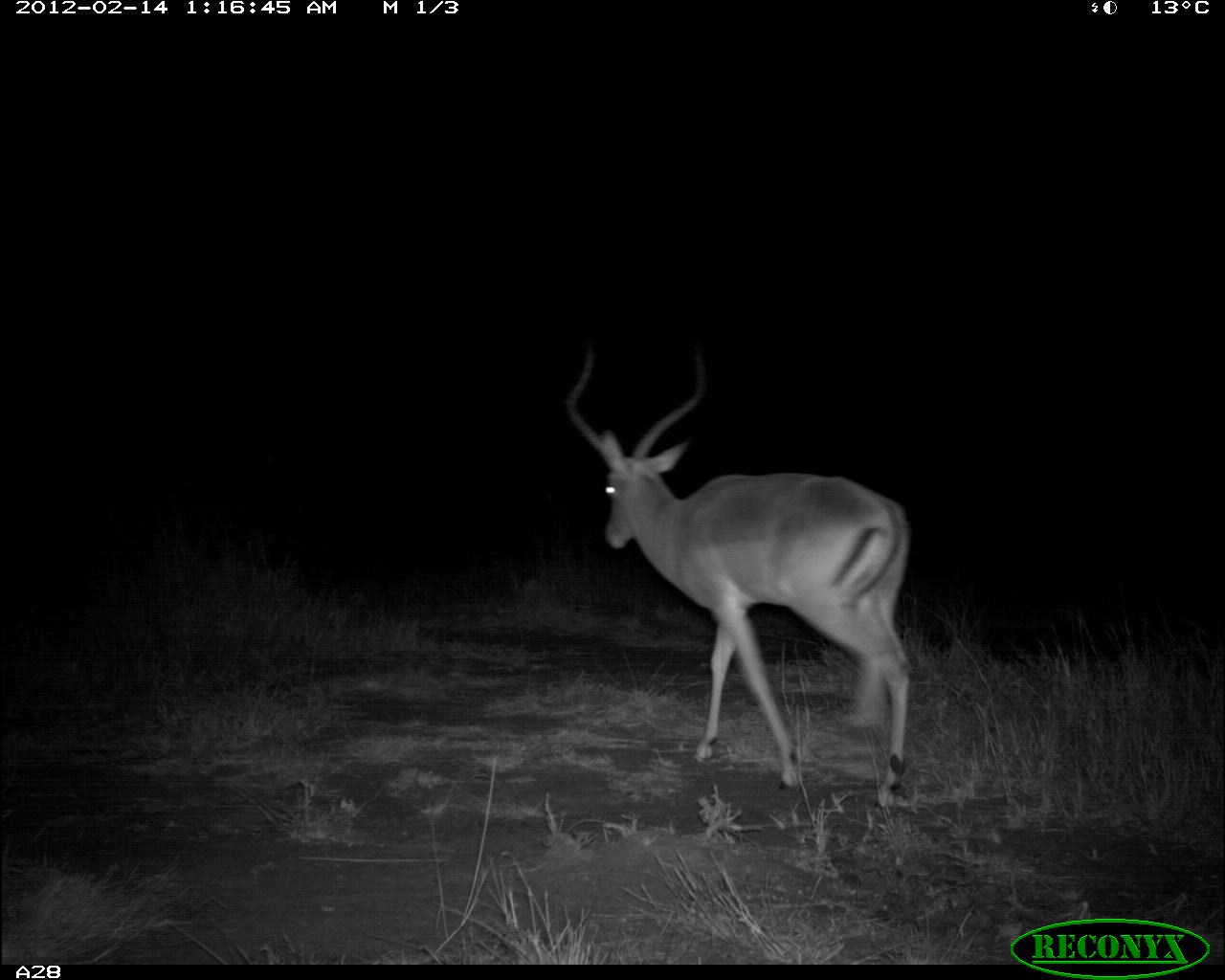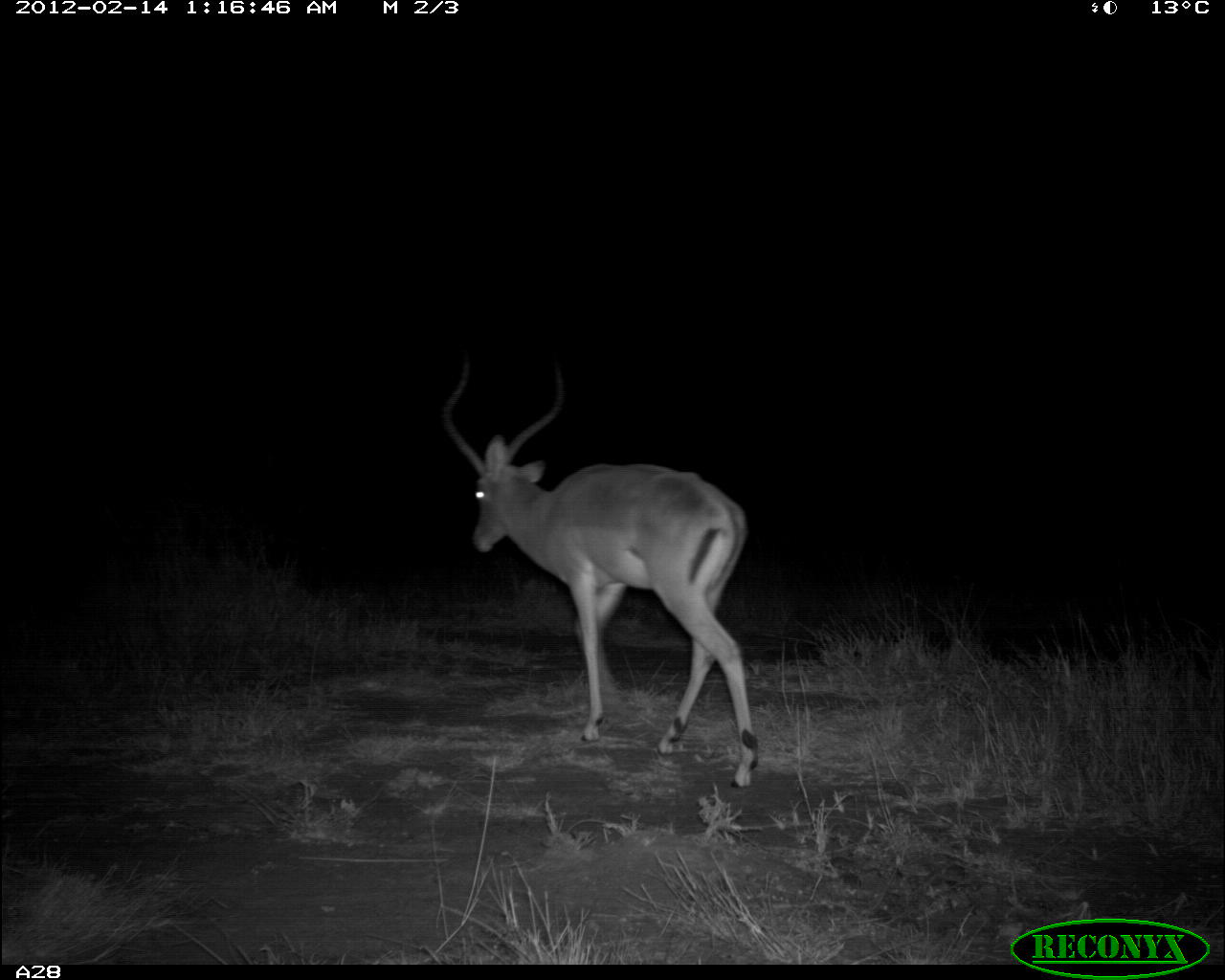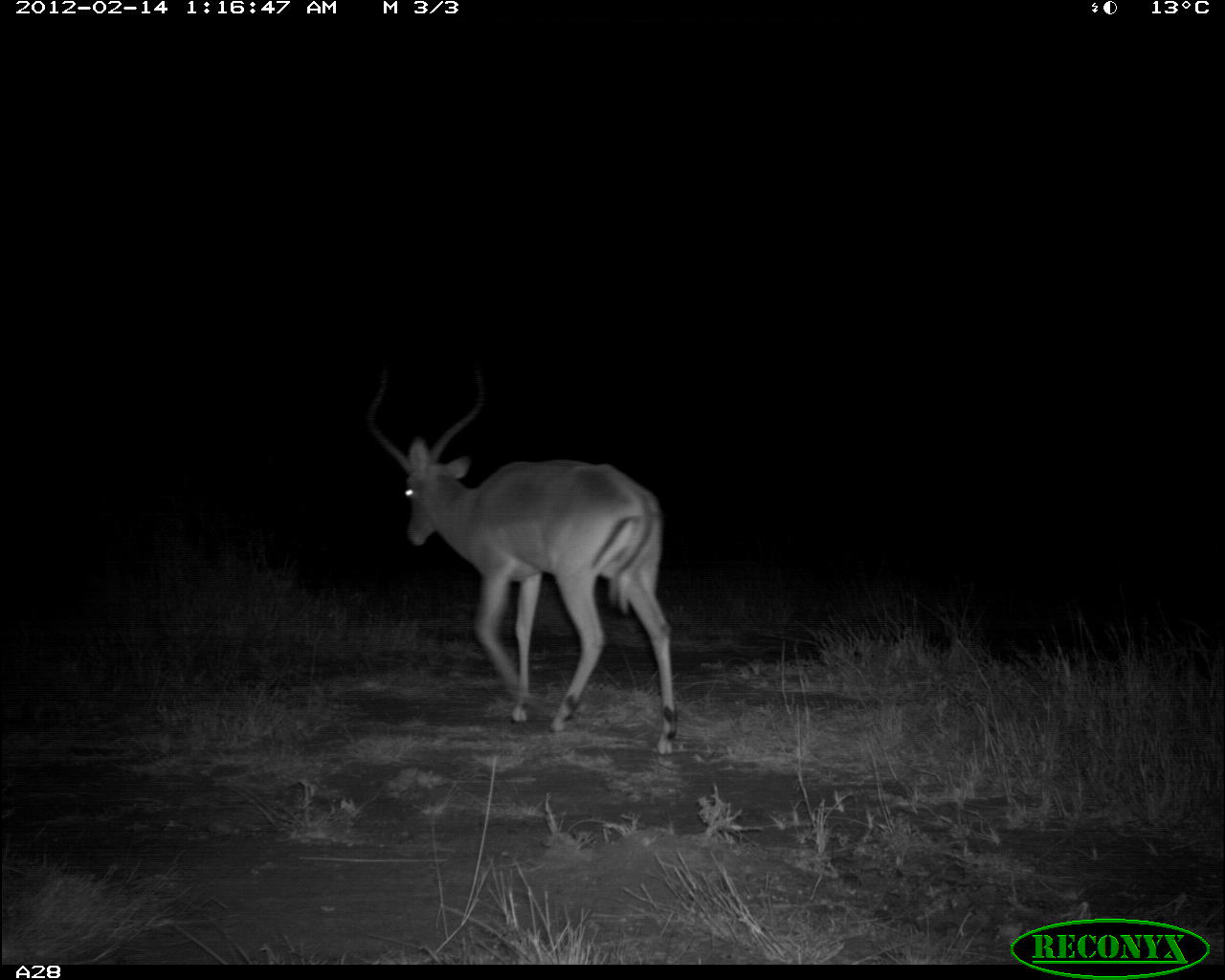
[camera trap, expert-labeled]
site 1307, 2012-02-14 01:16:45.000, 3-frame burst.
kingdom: Animalia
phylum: Chordata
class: Mammalia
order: Artiodactyla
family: Bovidae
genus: Aepyceros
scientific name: Aepyceros melampus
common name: impala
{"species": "Aepyceros melampus (impala)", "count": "1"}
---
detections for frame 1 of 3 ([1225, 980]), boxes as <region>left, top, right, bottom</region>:
aepyceros melampus: <region>560, 338, 912, 813</region>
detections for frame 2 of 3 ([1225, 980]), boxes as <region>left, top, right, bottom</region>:
aepyceros melampus: <region>440, 352, 762, 789</region>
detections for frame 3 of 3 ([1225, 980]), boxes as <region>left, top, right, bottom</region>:
aepyceros melampus: <region>345, 352, 678, 765</region>